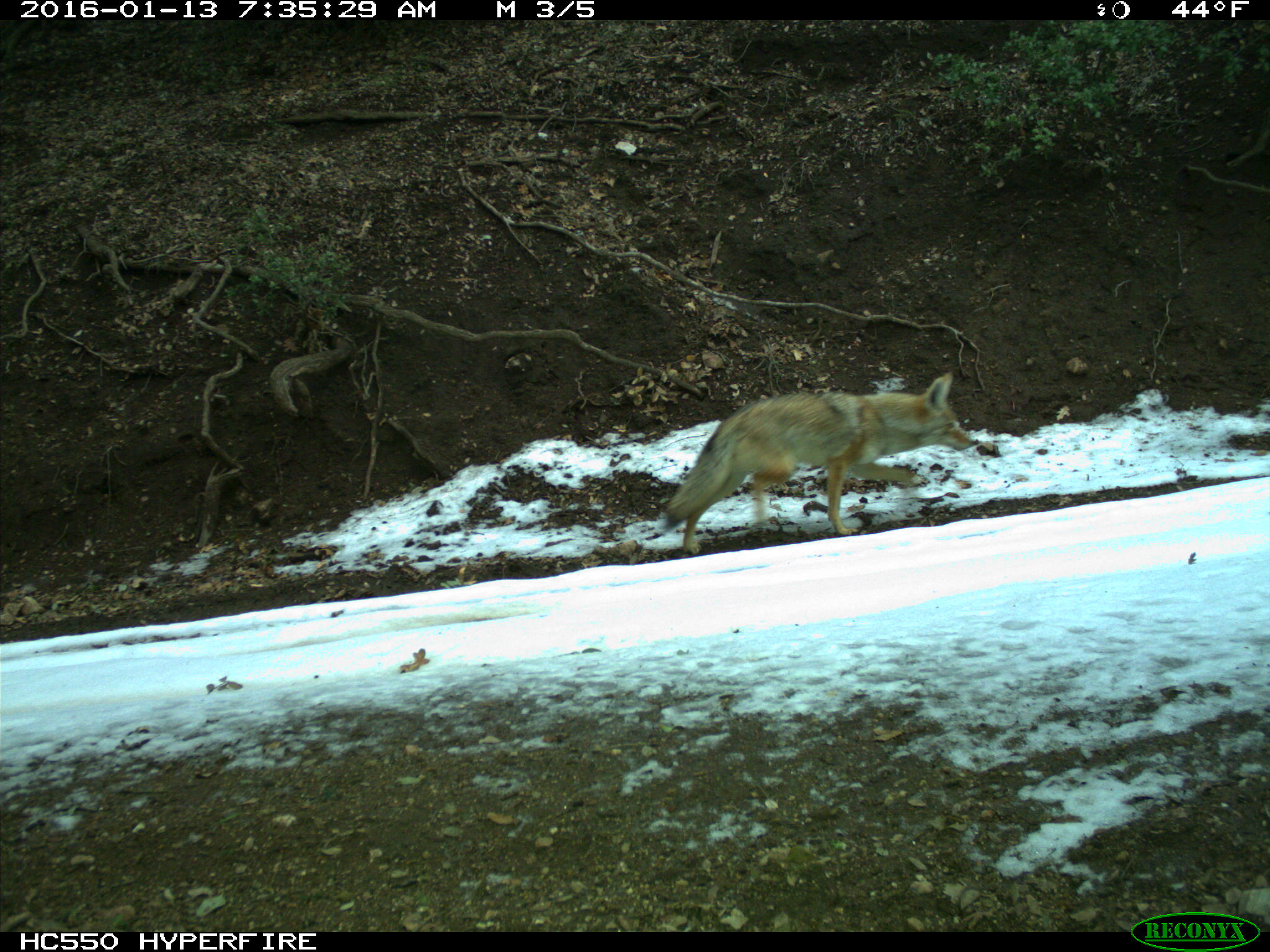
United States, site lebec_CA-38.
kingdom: Animalia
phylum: Chordata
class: Mammalia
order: Carnivora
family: Canidae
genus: Canis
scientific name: Canis latrans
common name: coyote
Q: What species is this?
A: Canis latrans (coyote).